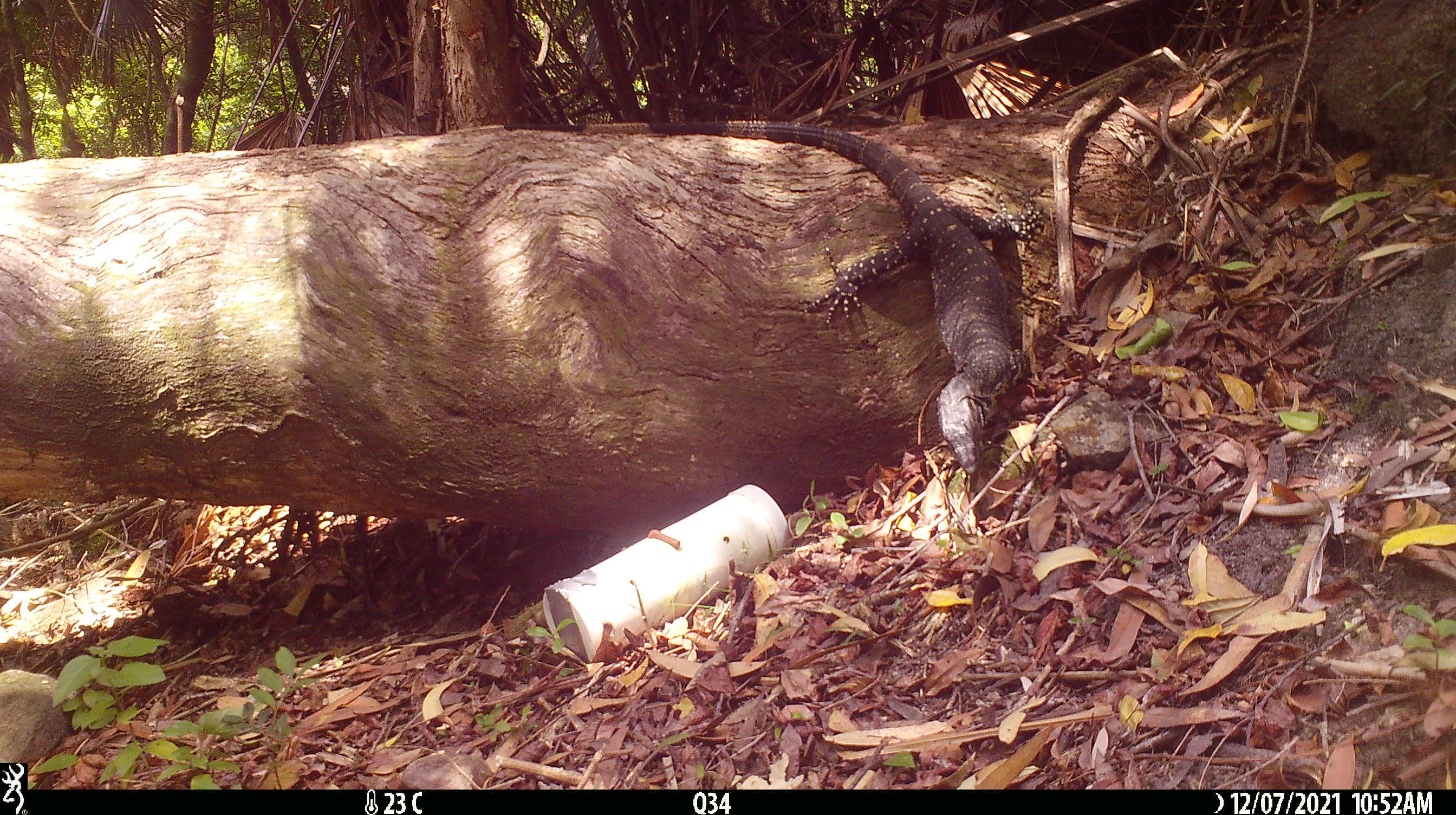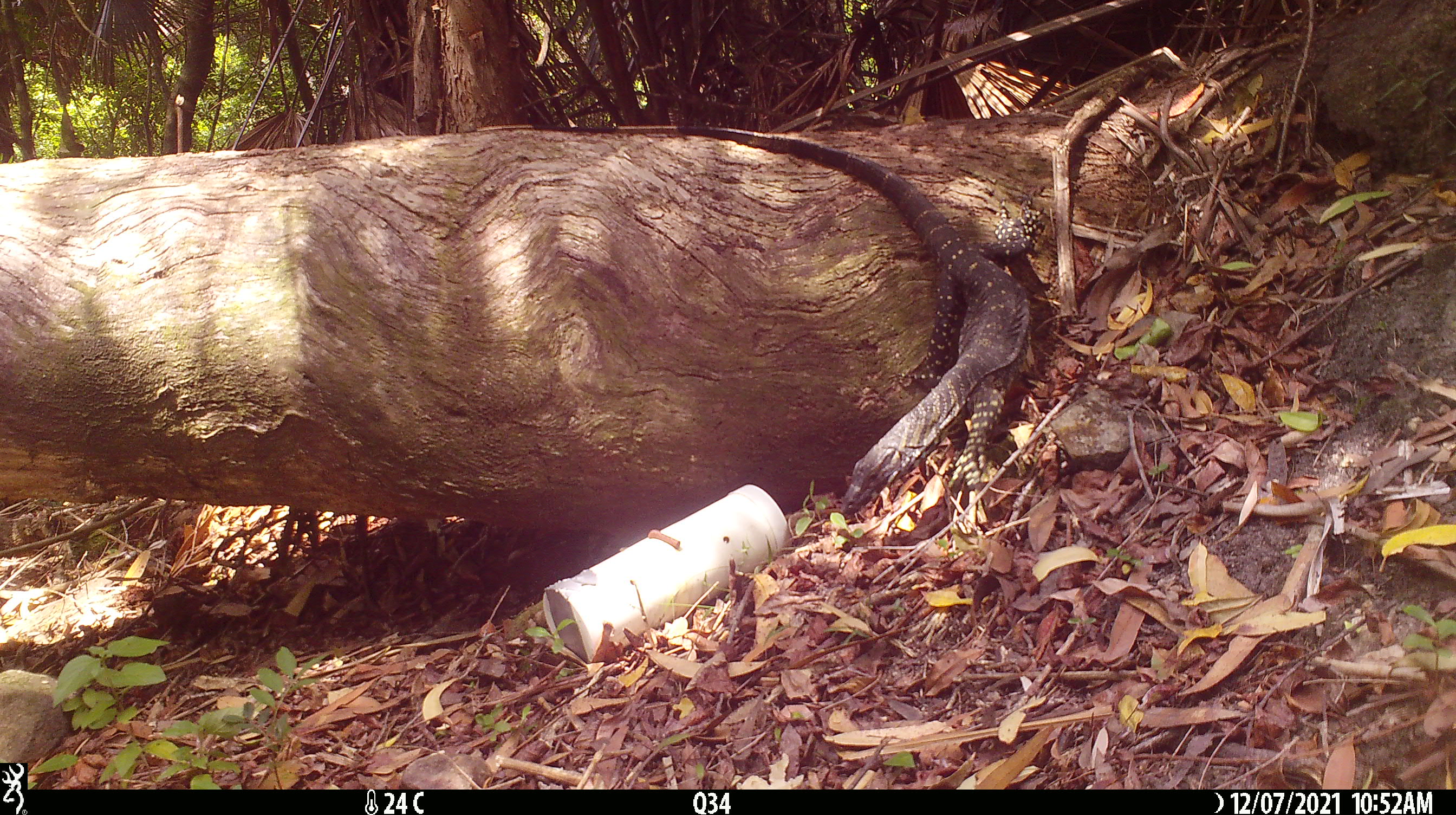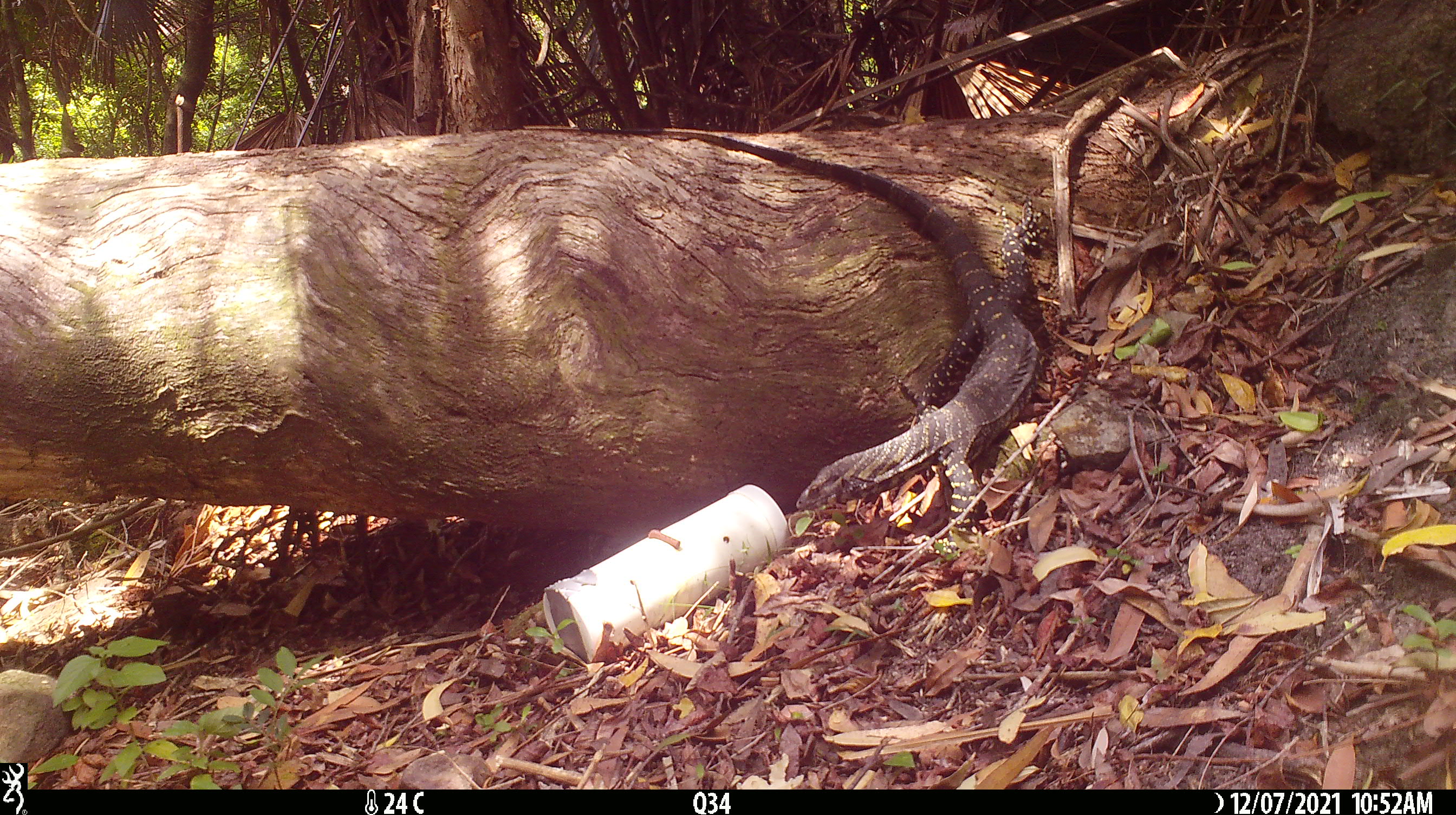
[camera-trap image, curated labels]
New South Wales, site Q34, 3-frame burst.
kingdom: Animalia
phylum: Chordata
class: Reptilia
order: Squamata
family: Varanidae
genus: Varanus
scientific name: Varanus varius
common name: lace monitor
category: goanna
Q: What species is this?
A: Goanna (lace monitor) (Varanus varius).